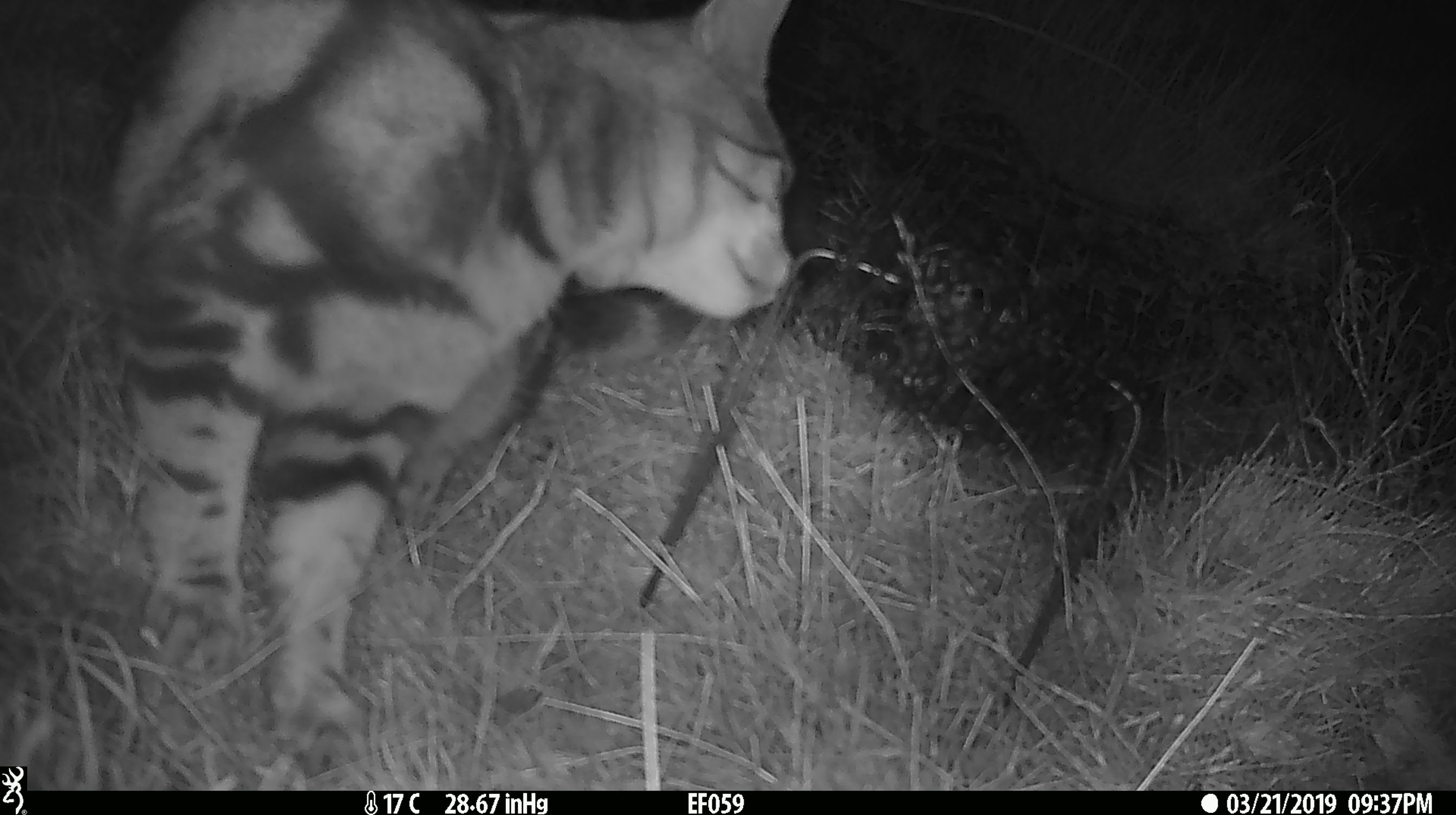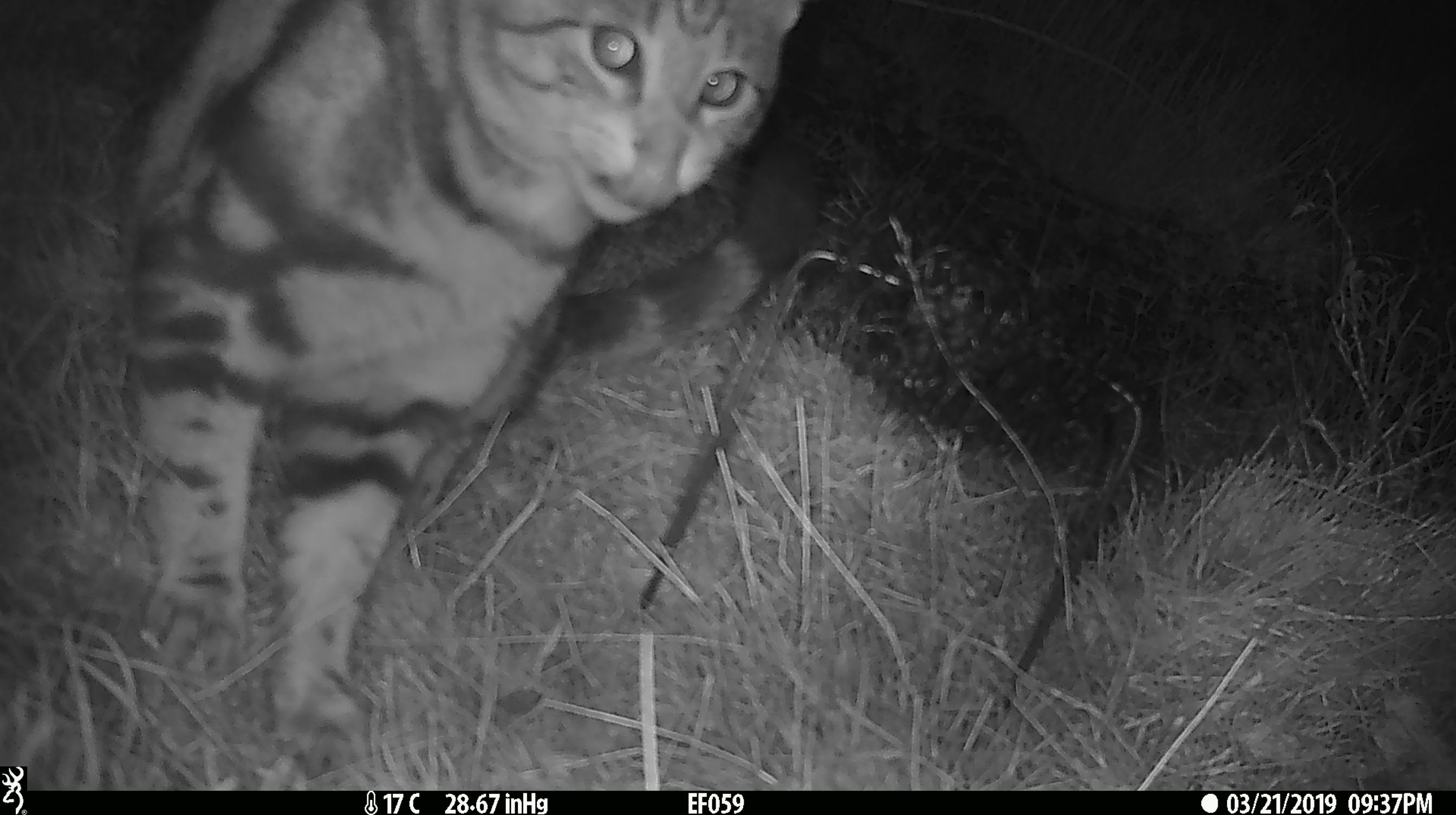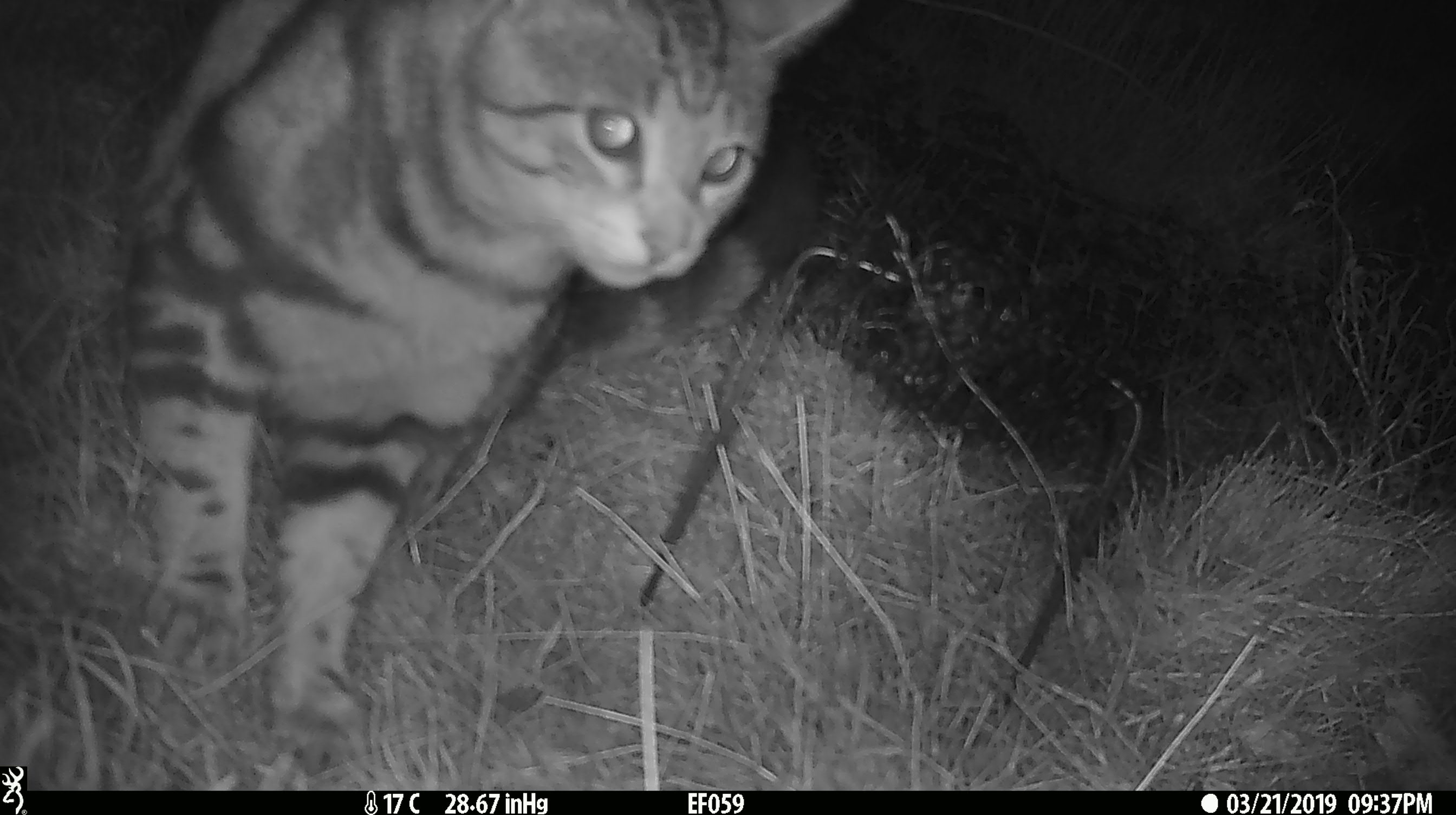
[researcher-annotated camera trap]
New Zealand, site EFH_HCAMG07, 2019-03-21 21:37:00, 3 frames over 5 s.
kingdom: Animalia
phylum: Chordata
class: Mammalia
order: Carnivora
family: Felidae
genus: Felis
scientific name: Felis catus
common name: domestic cat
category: cat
Cat (domestic cat) (Felis catus).